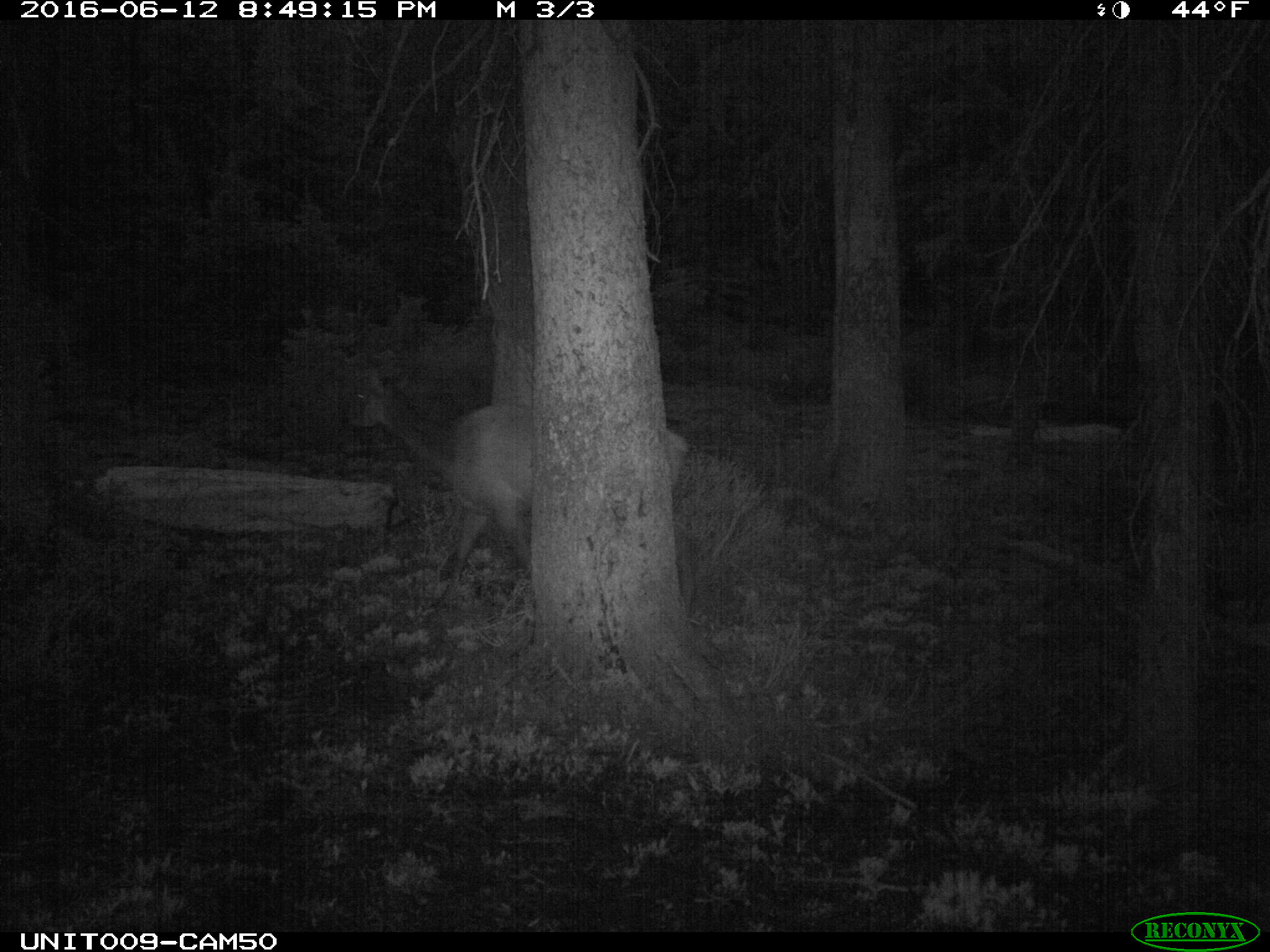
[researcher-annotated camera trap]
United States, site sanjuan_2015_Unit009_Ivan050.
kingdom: Animalia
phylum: Chordata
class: Mammalia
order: Artiodactyla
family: Cervidae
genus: Cervus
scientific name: Cervus elaphus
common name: red deer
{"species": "Cervus elaphus (red deer)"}